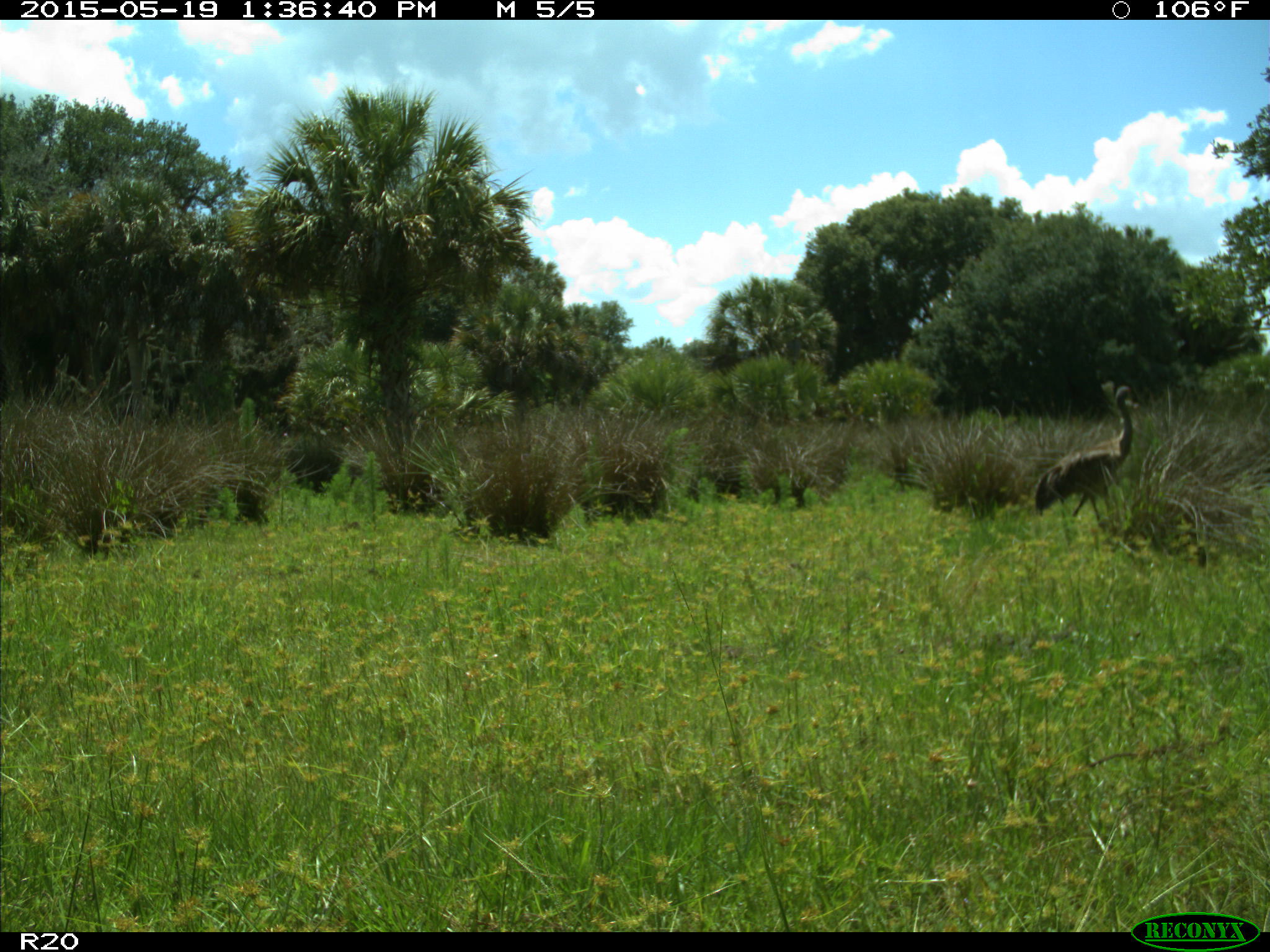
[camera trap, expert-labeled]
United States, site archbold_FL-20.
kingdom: Animalia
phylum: Chordata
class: Aves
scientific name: Aves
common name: birds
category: unidentified bird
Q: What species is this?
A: Unidentified bird (birds) (Aves).